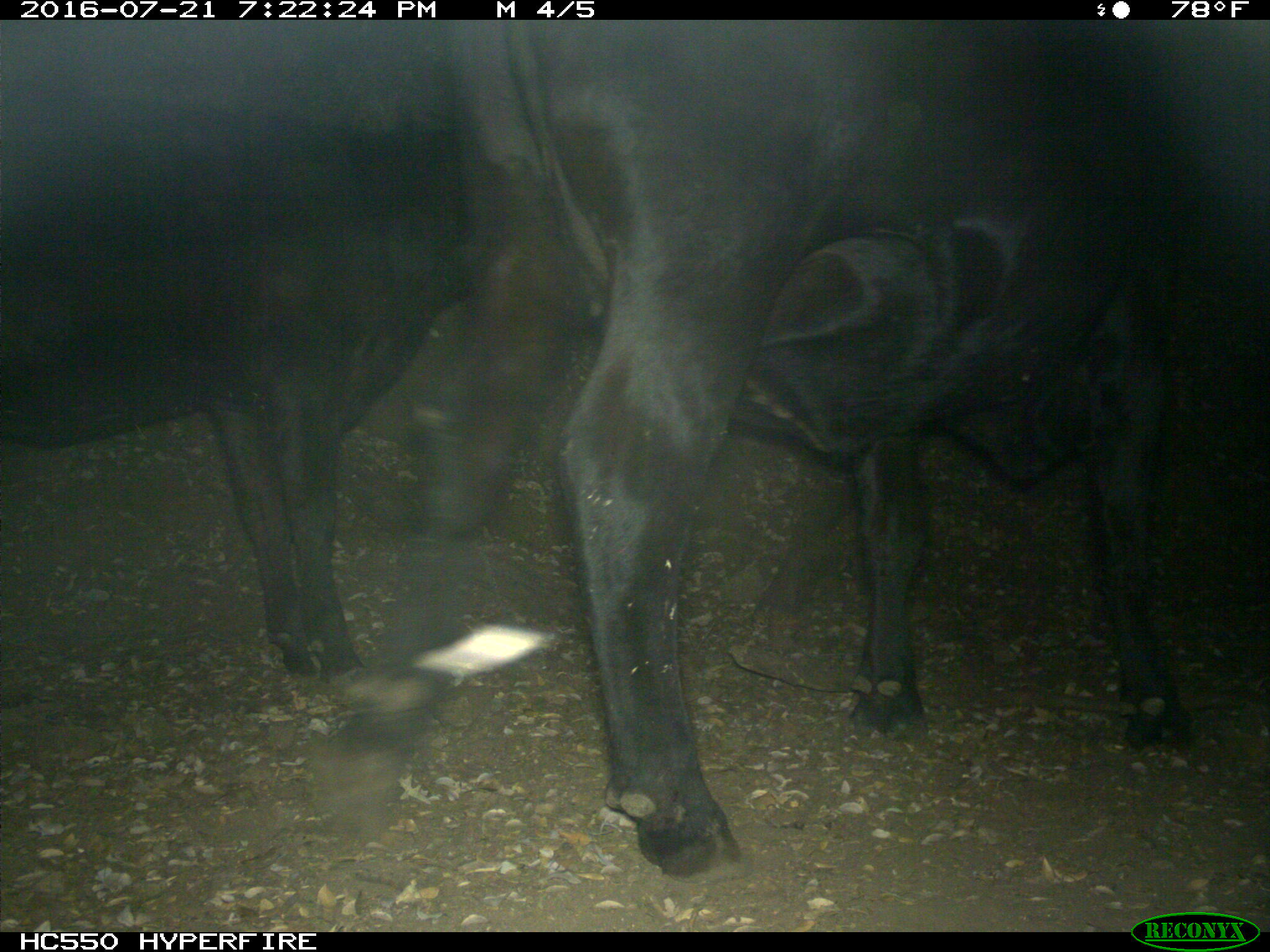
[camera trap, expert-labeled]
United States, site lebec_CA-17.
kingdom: Animalia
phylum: Chordata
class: Mammalia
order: Artiodactyla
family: Bovidae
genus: Bos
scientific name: Bos taurus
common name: domestic cow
Bos taurus (domestic cow).